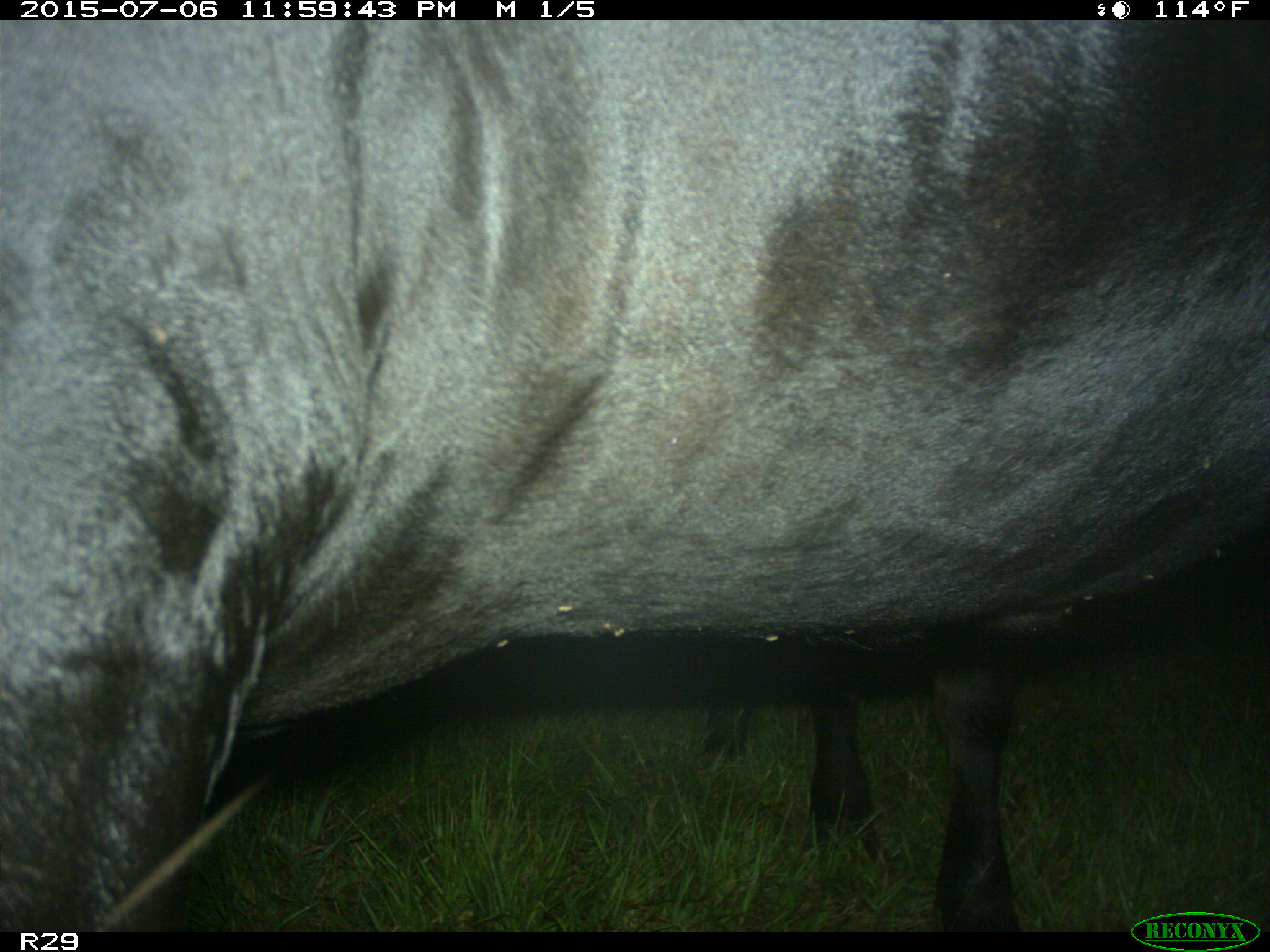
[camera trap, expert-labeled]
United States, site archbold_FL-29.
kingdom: Animalia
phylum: Chordata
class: Mammalia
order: Artiodactyla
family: Bovidae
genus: Bos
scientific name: Bos taurus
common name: domestic cow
Bos taurus (domestic cow).